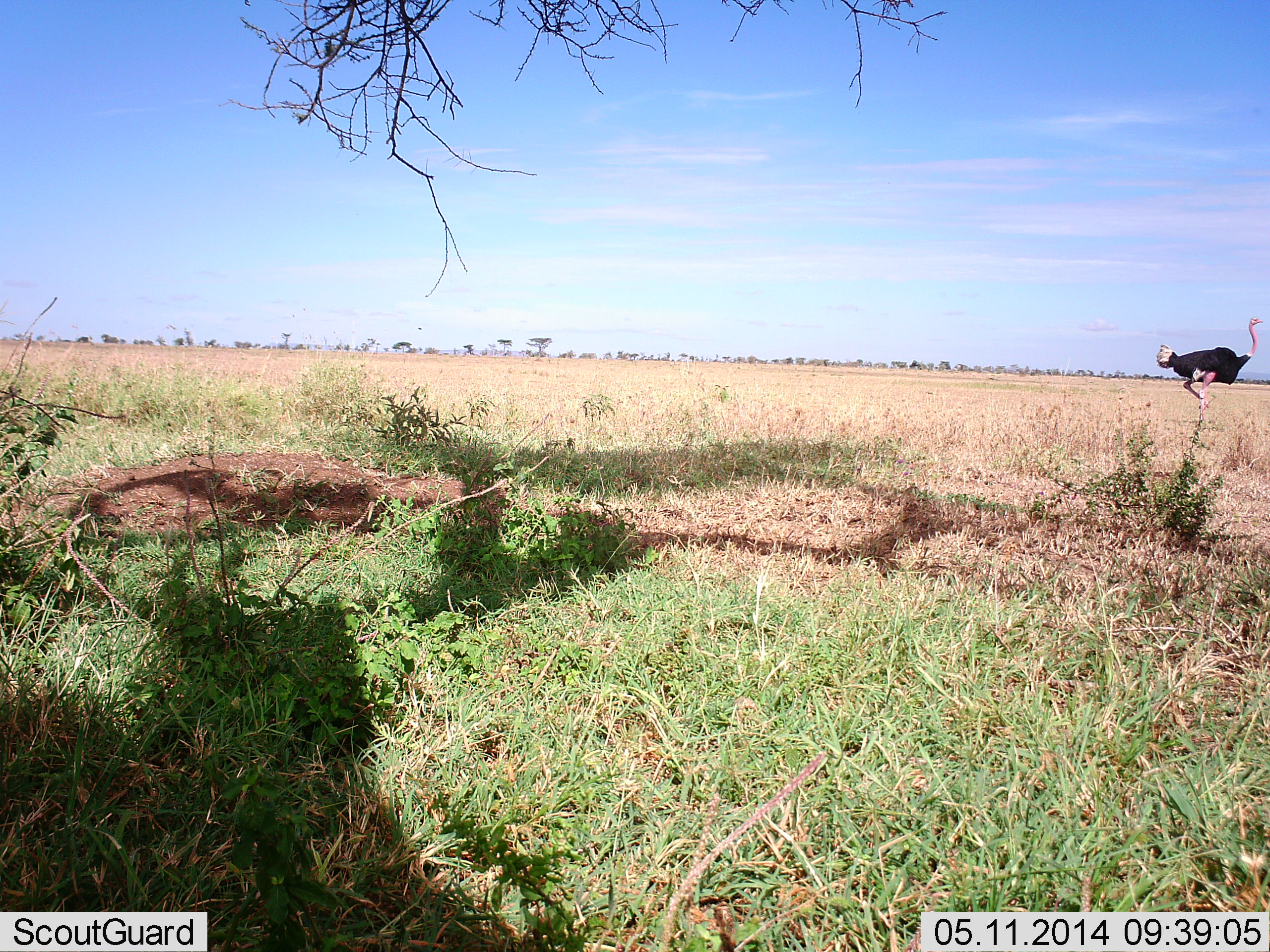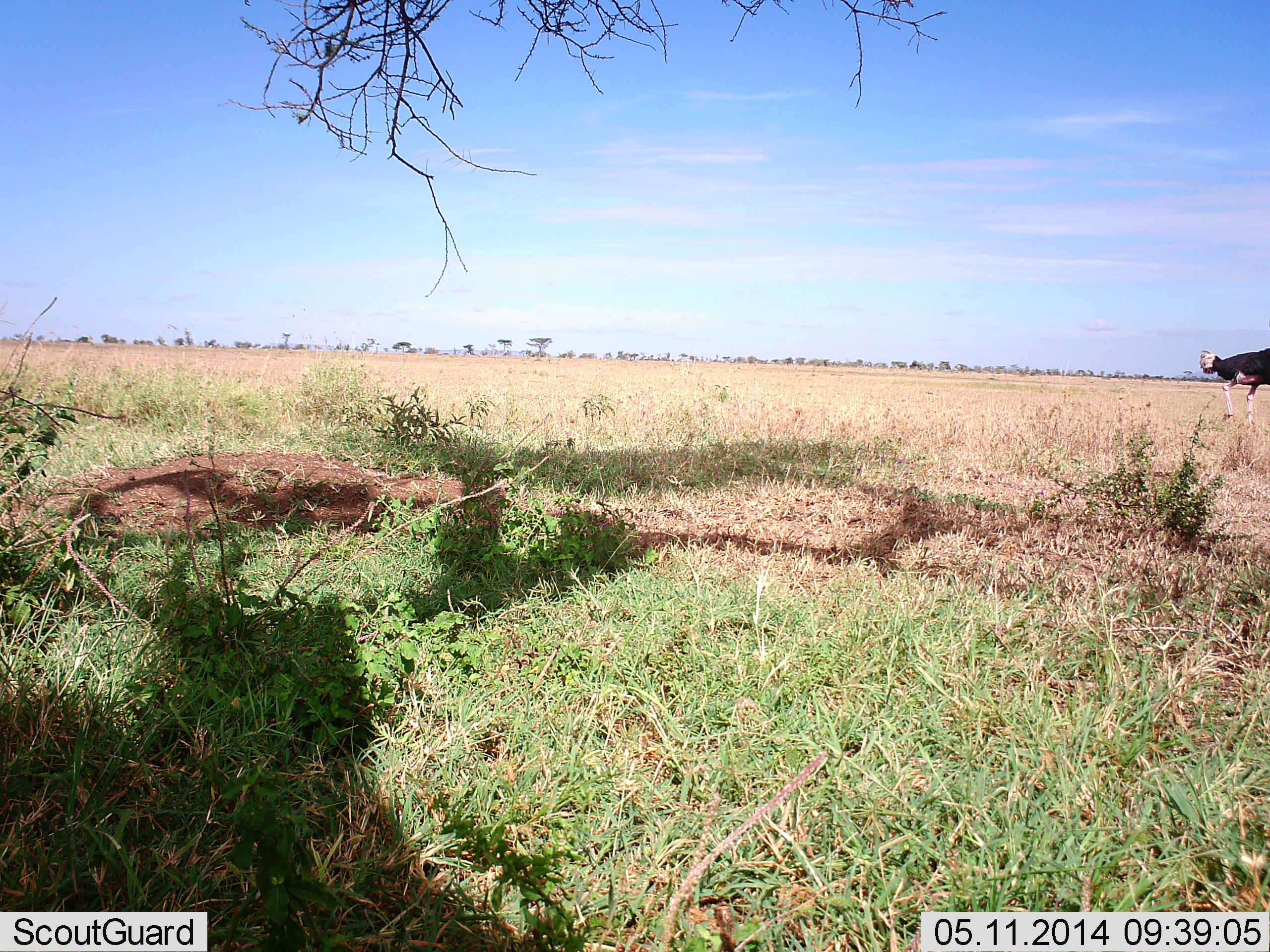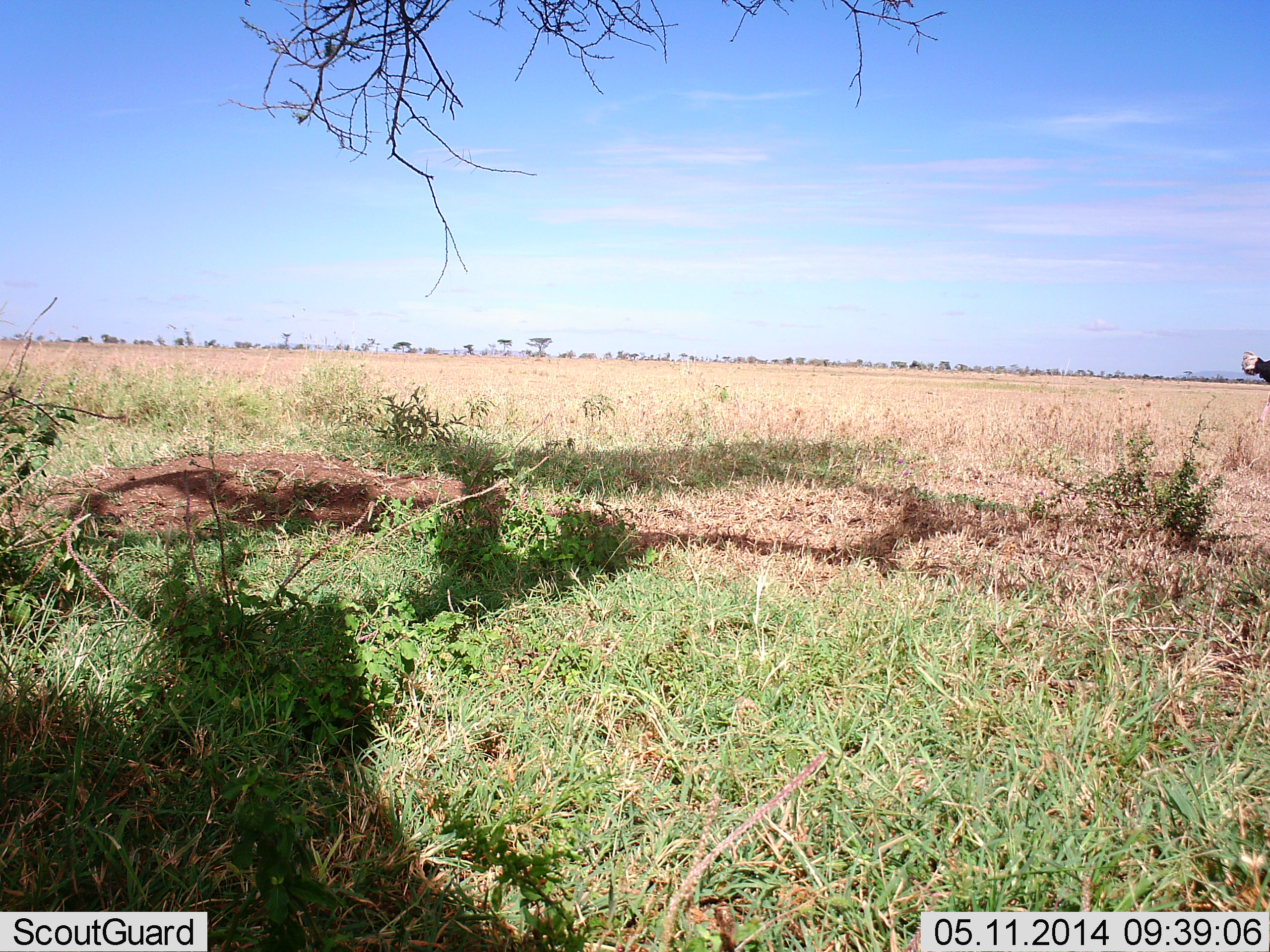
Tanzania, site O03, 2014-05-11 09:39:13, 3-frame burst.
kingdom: Animalia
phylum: Chordata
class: Aves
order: Struthioniformes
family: Struthionidae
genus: Struthio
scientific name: Struthio camelus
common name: ostrich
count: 1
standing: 0%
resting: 0%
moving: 100%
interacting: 0%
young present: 0%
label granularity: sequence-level